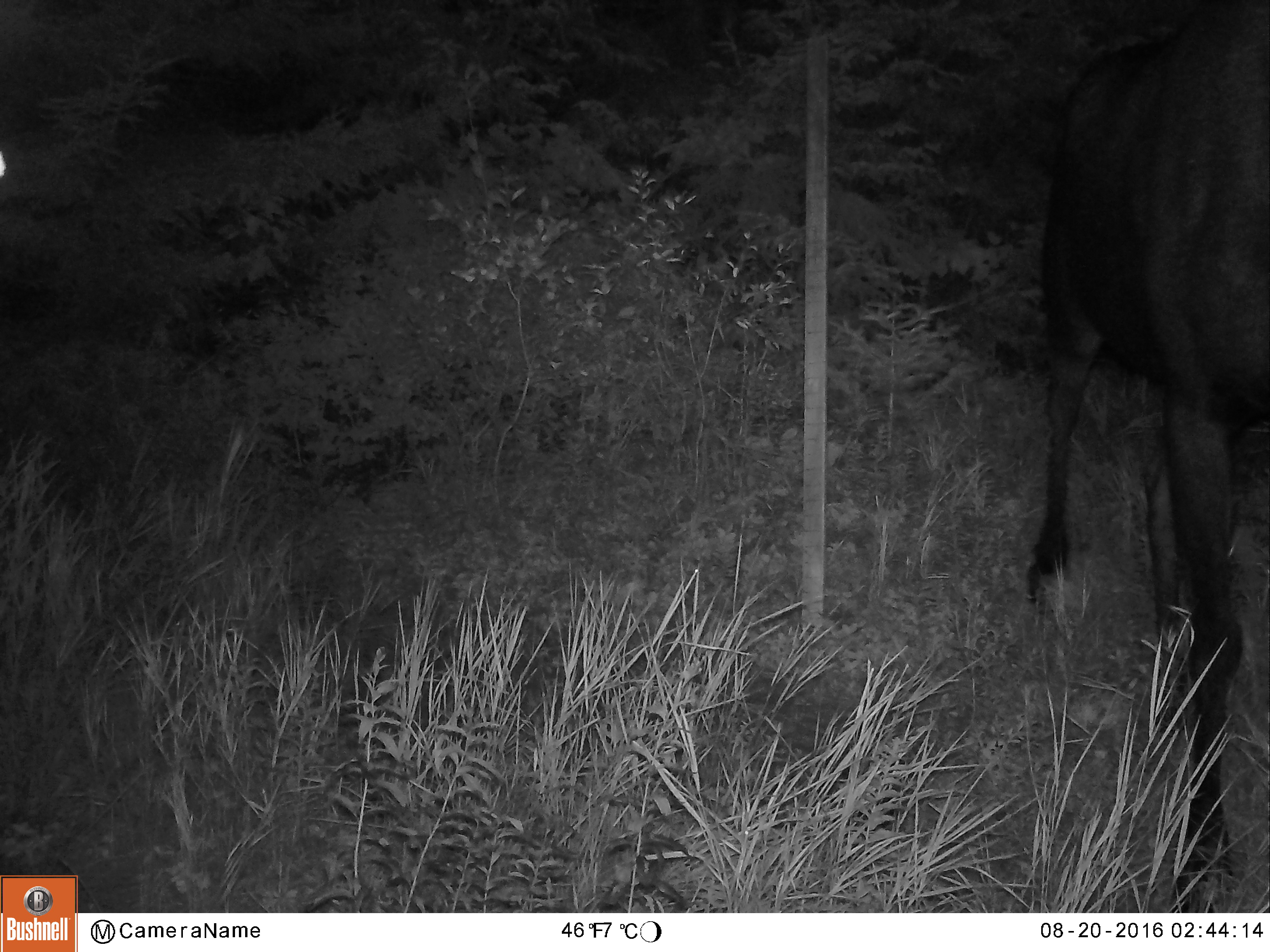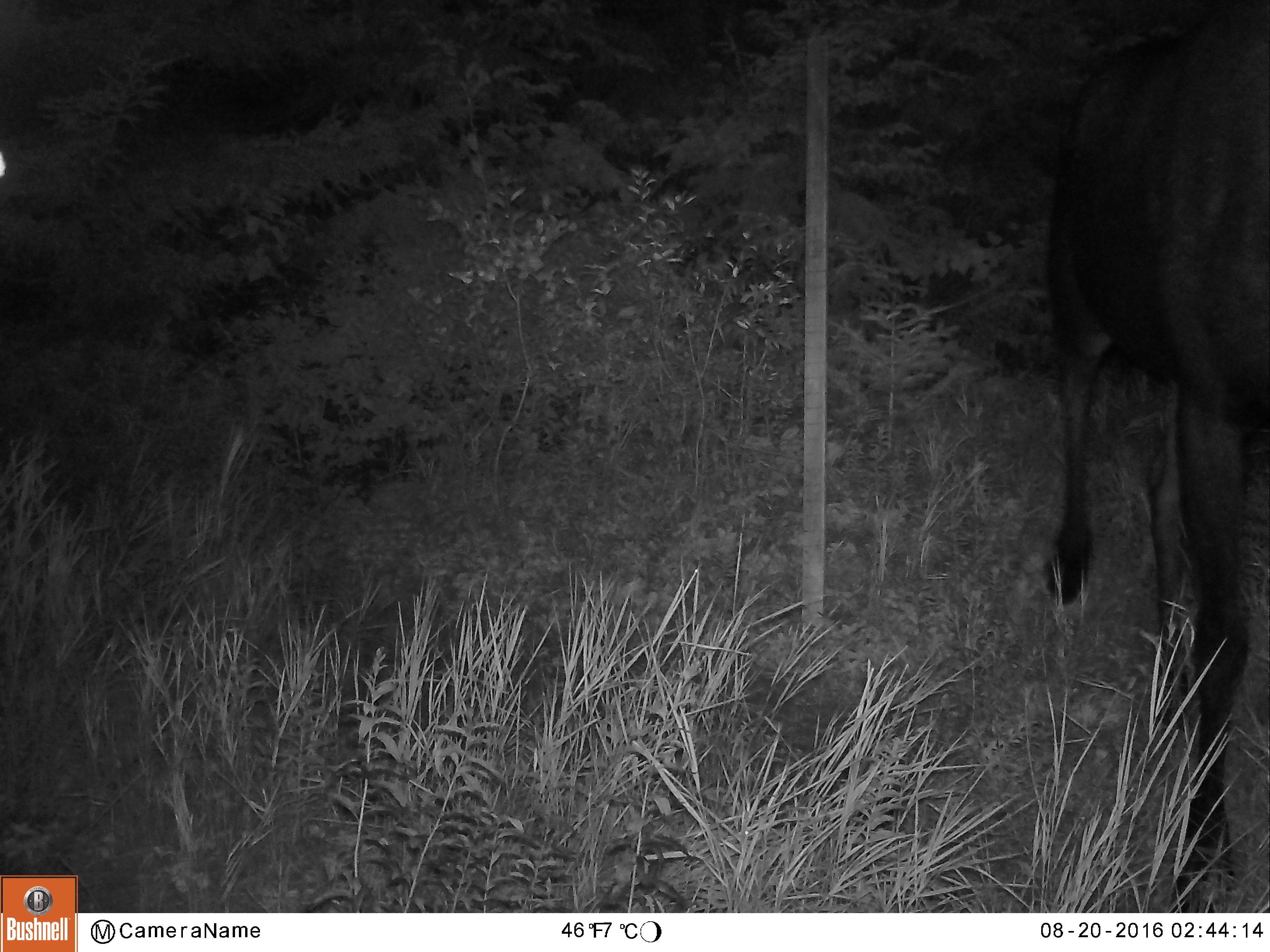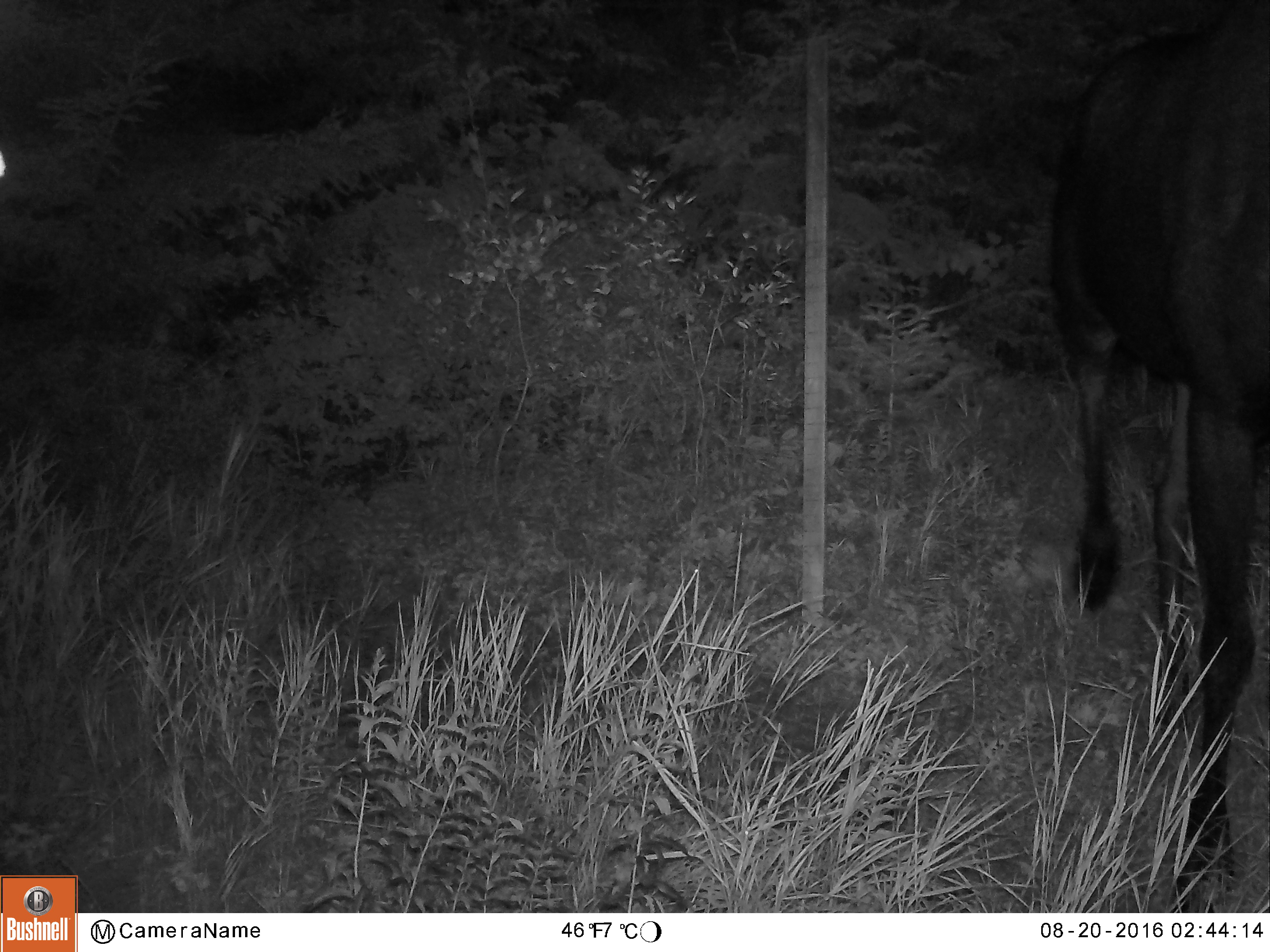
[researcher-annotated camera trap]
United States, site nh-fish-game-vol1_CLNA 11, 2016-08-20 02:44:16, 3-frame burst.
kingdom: Animalia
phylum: Chordata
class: Mammalia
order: Artiodactyla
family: Cervidae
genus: Alces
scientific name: Alces alces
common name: moose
Moose (Alces alces).